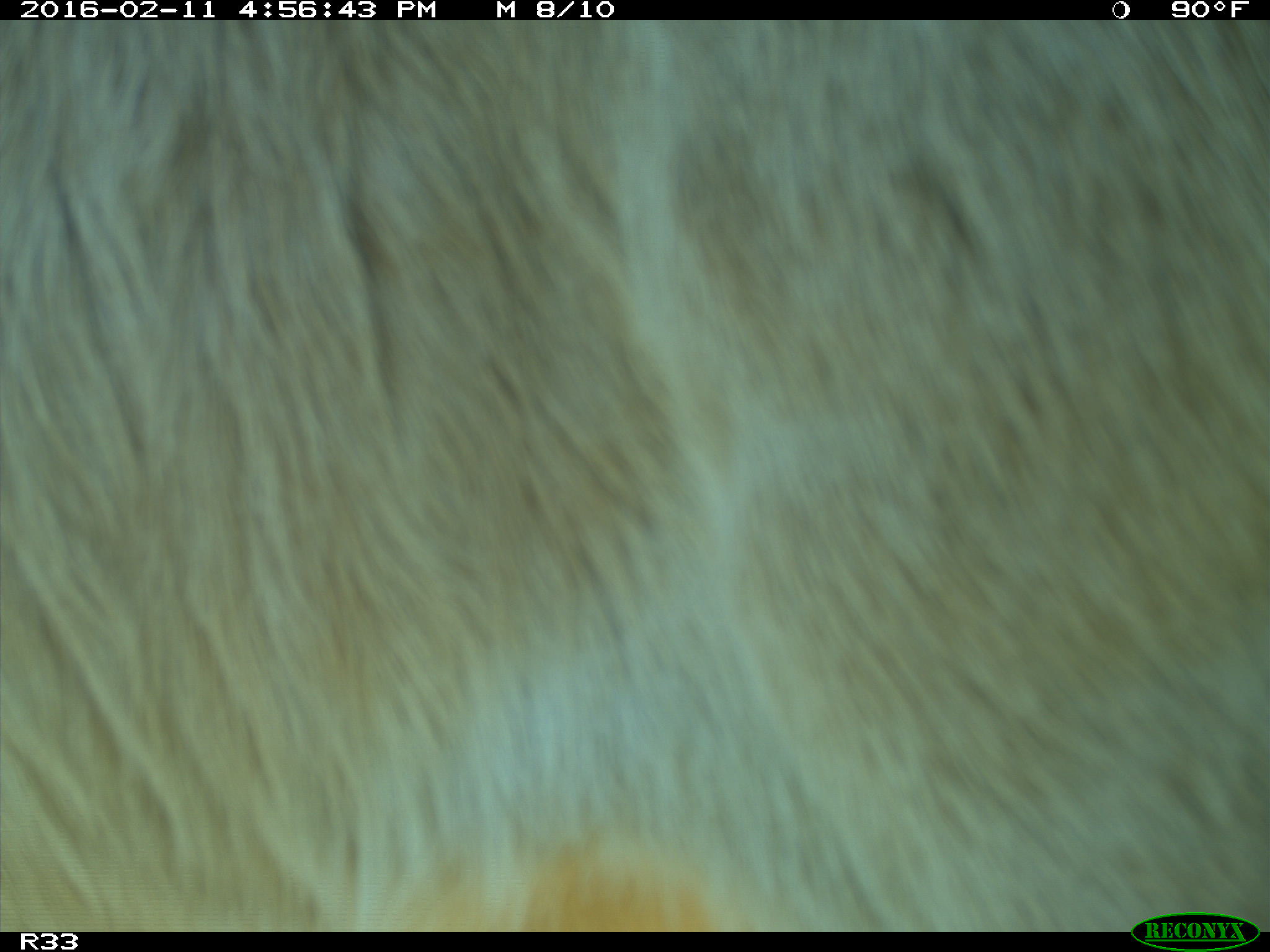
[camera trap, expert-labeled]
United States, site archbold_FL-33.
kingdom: Animalia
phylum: Chordata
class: Mammalia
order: Artiodactyla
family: Bovidae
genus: Bos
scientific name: Bos taurus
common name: domestic cow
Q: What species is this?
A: Bos taurus (domestic cow).